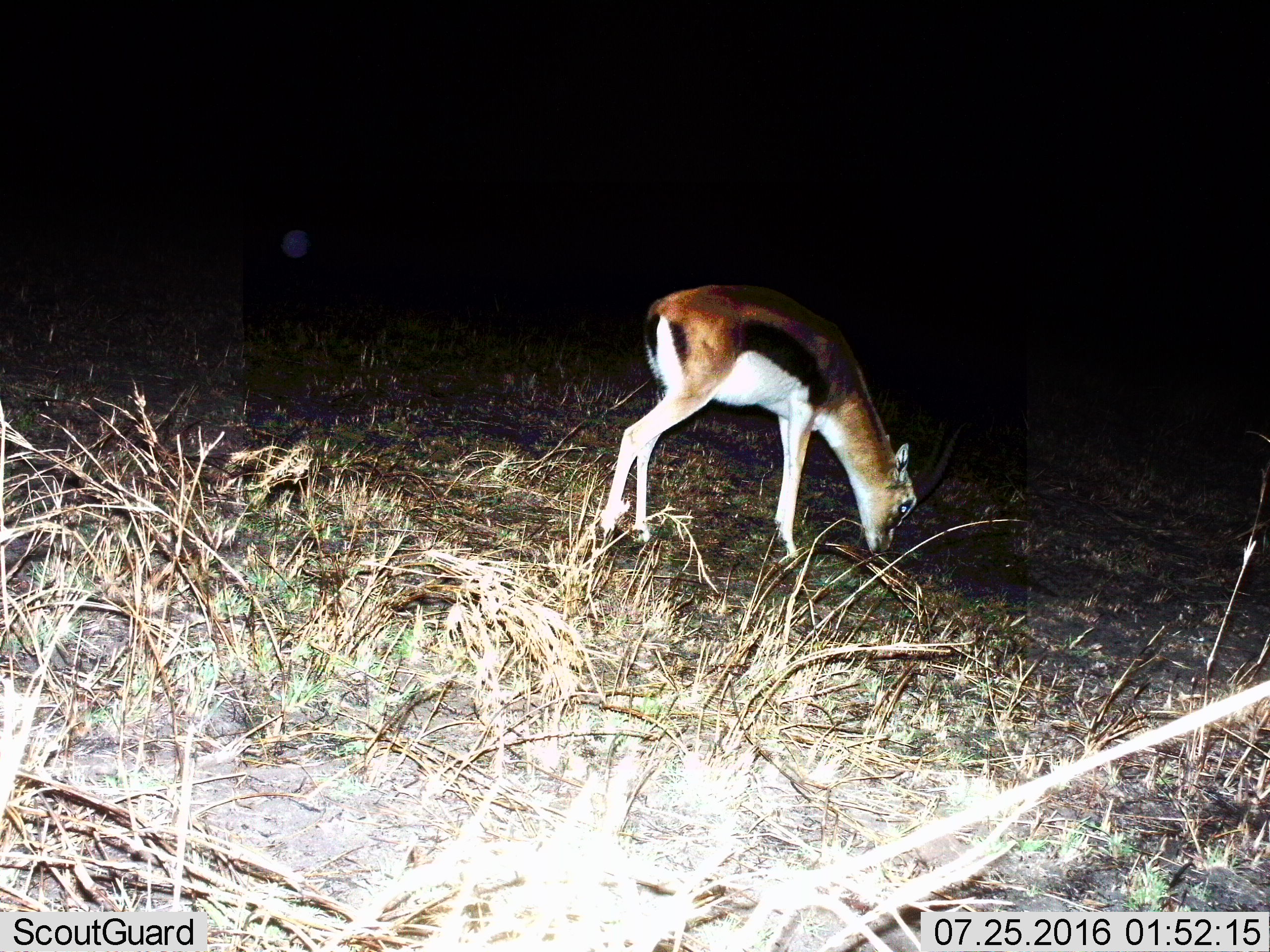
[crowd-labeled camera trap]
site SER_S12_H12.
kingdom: Animalia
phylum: Chordata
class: Mammalia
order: Artiodactyla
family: Bovidae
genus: Eudorcas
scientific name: Eudorcas thomsonii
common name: thomson's gazelle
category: gazellethomsons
Gazellethomsons (thomson's gazelle) (Eudorcas thomsonii), count 1. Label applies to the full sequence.